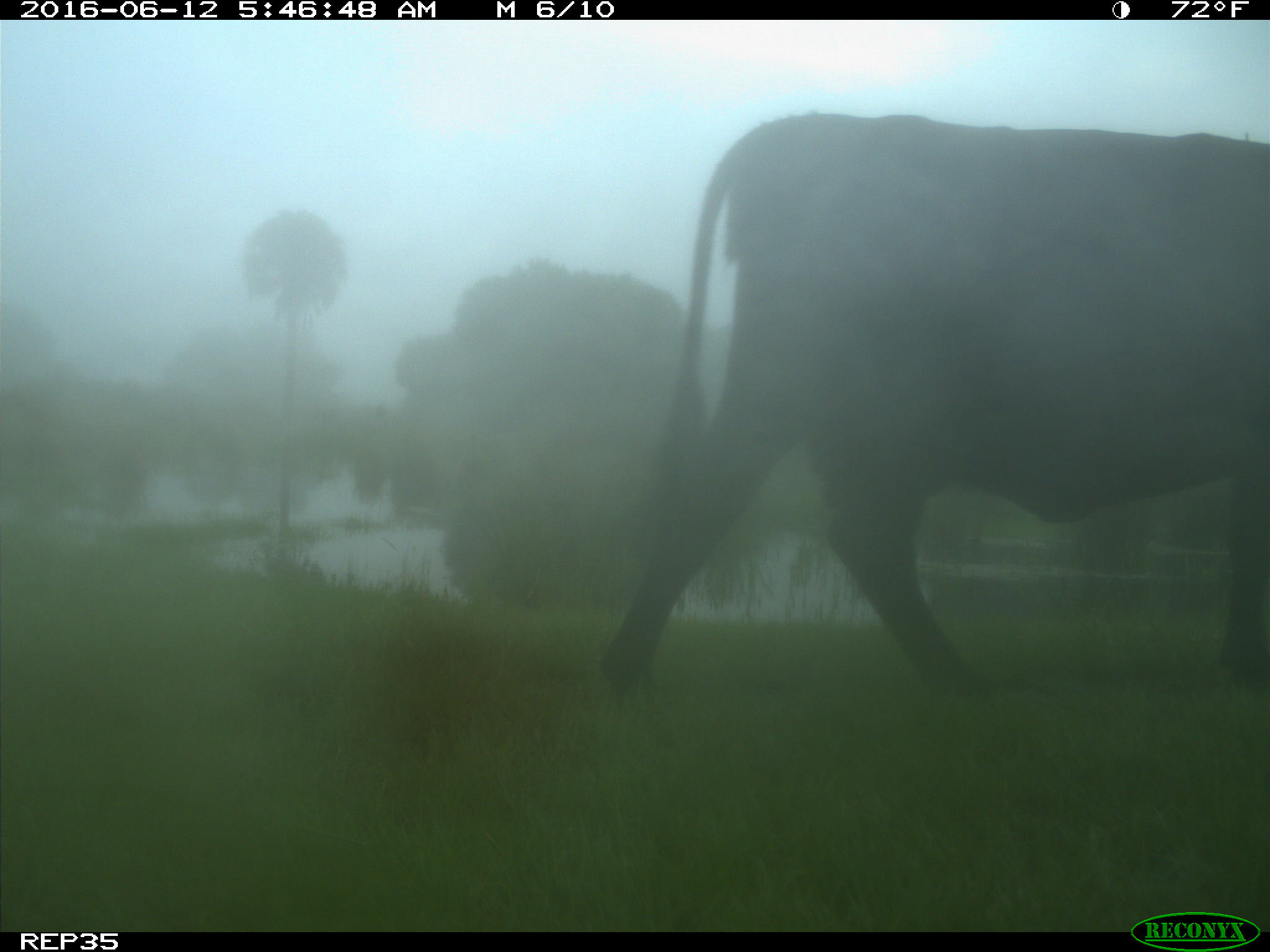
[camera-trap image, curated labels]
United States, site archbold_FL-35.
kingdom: Animalia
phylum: Chordata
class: Mammalia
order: Artiodactyla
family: Bovidae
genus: Bos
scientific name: Bos taurus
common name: domestic cow